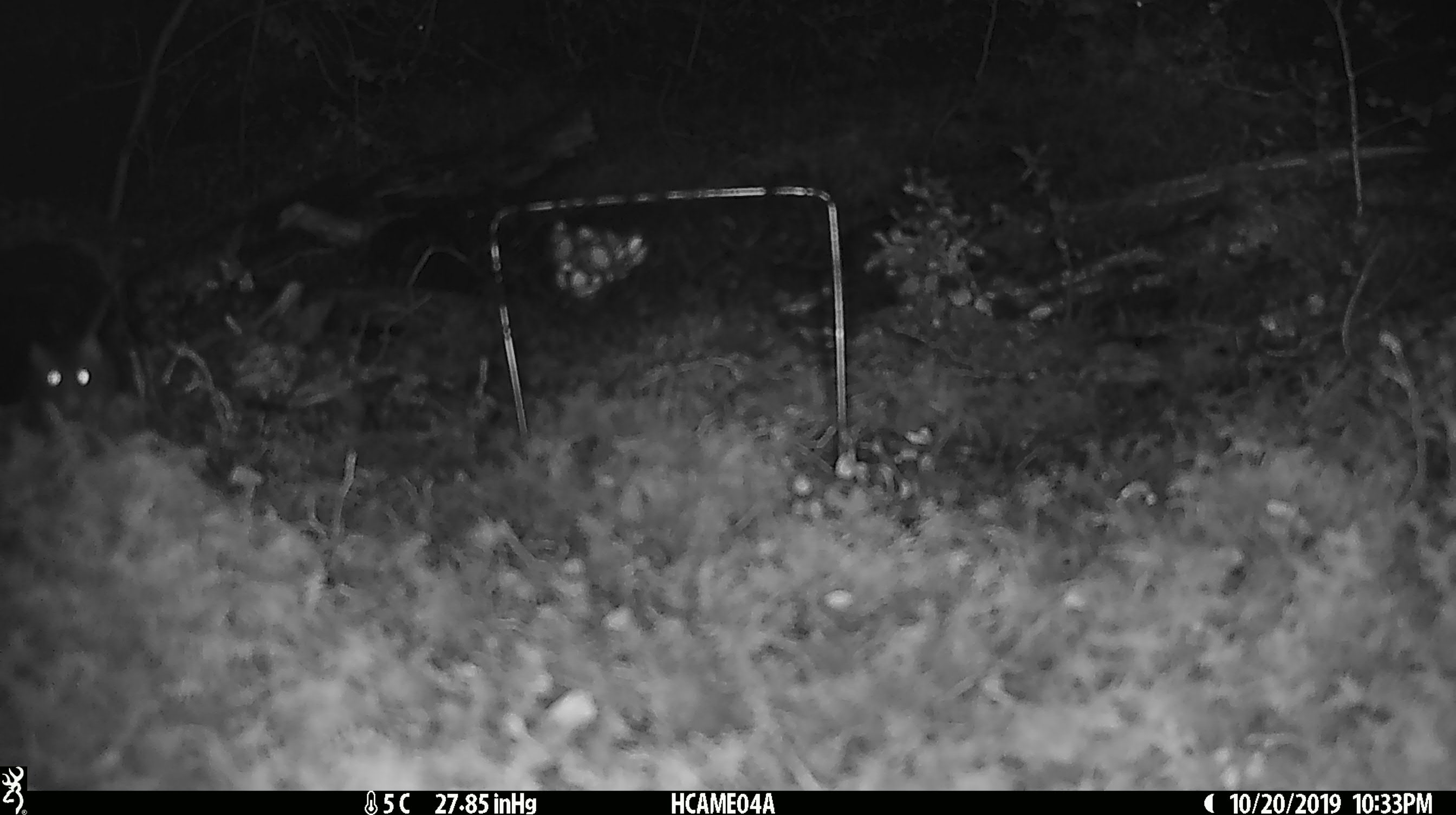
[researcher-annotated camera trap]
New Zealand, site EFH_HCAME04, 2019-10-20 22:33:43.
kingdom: Animalia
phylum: Chordata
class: Mammalia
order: Rodentia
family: Muridae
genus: Mus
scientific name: Mus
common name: mouse